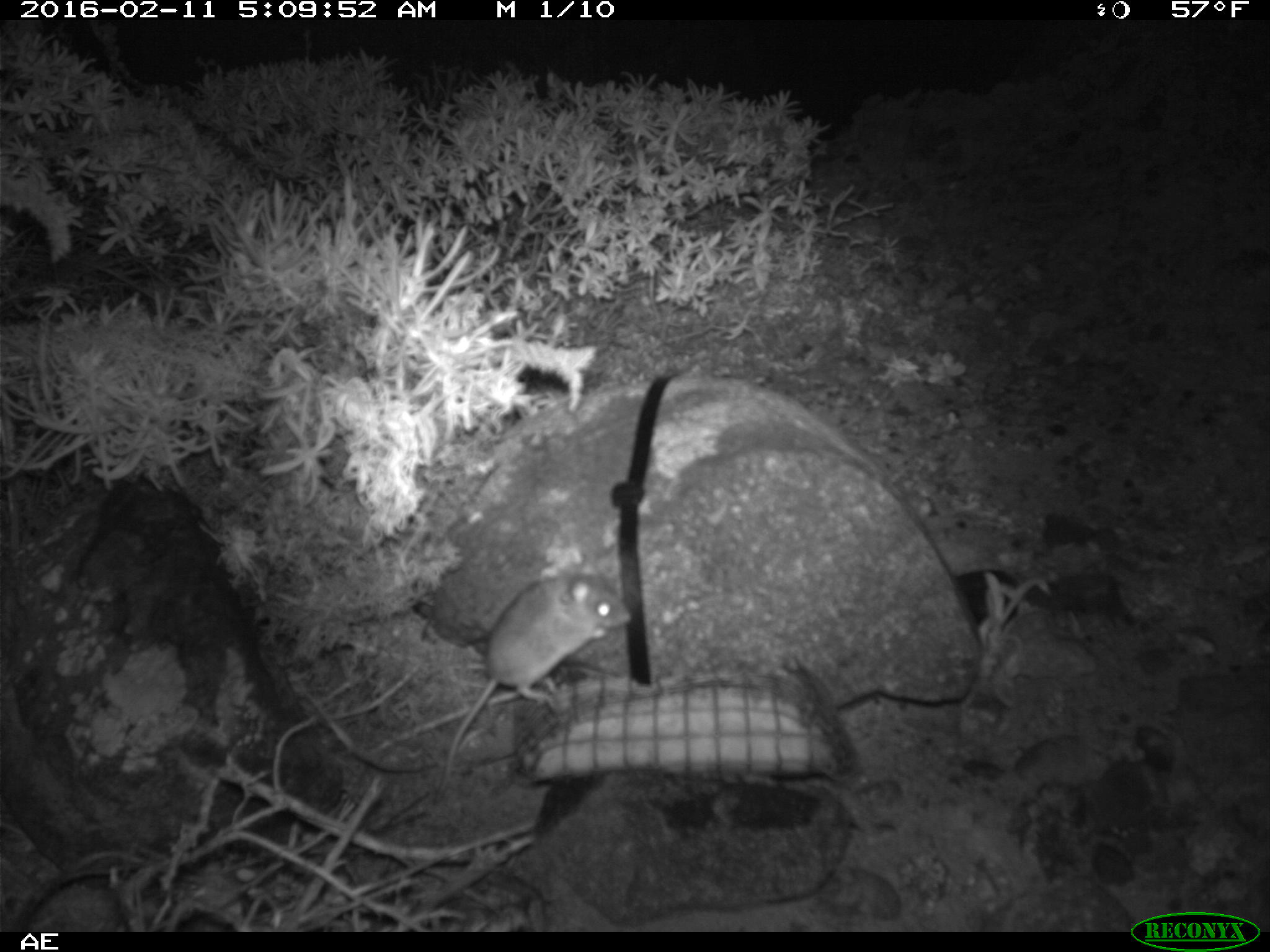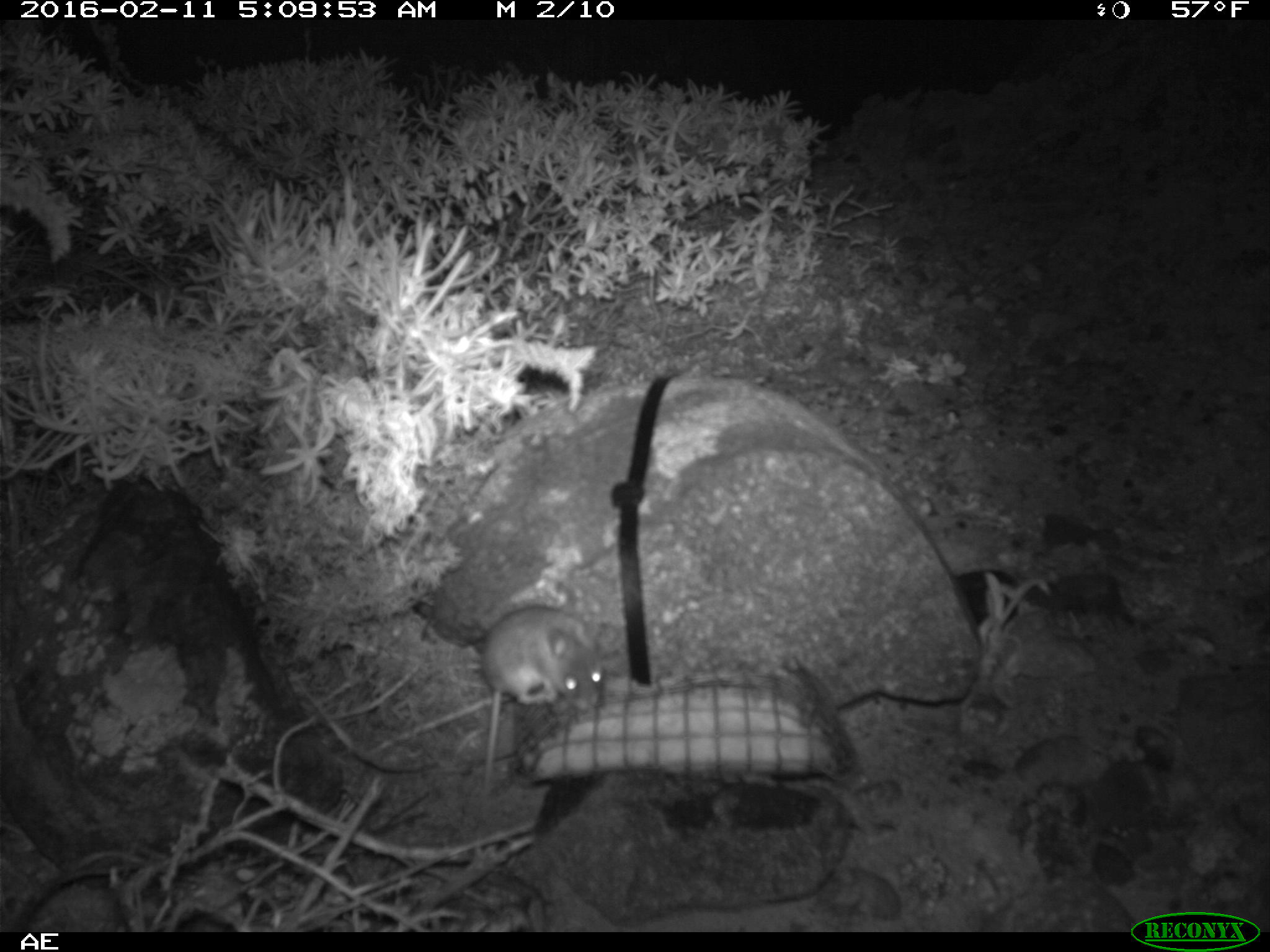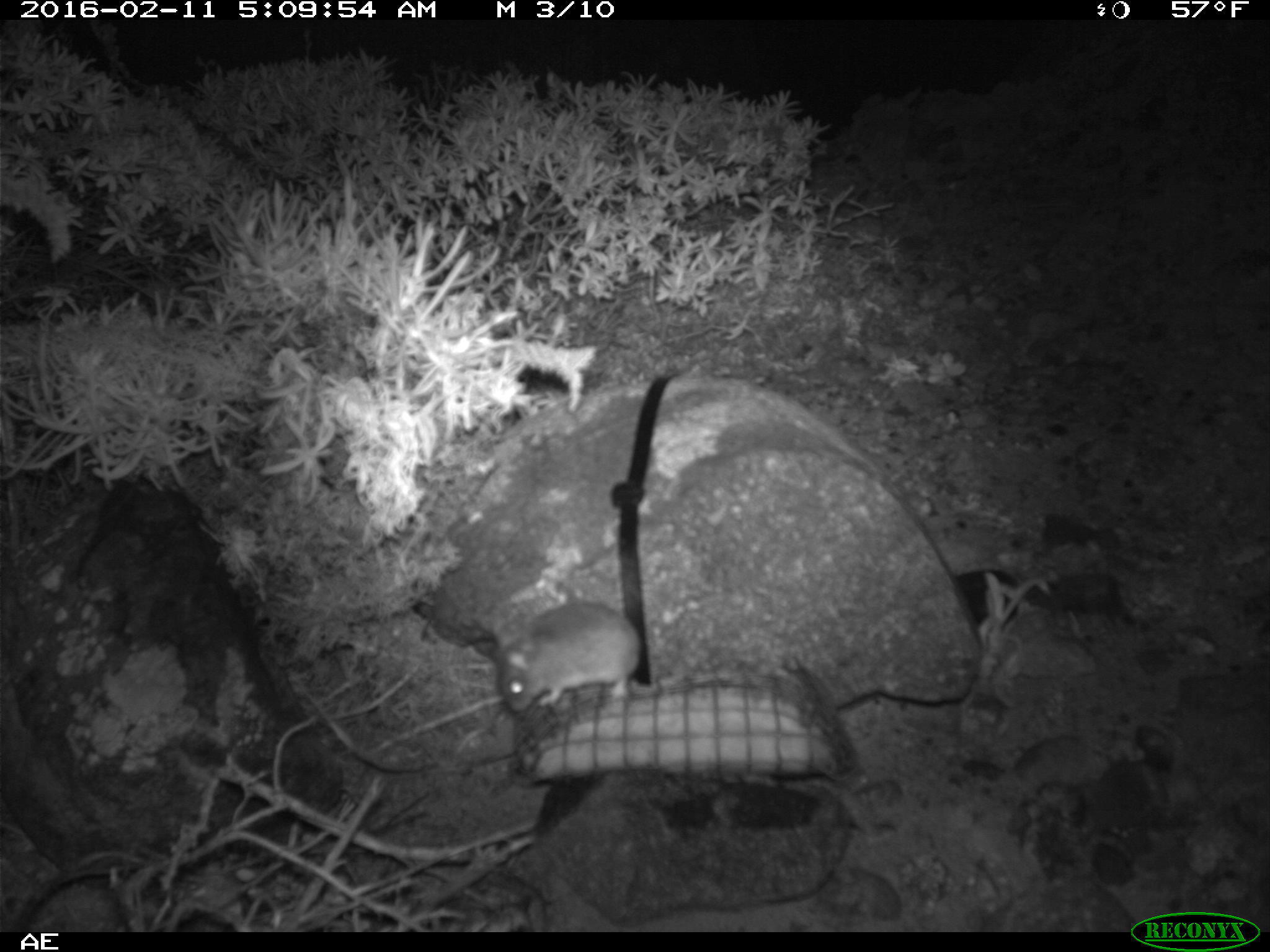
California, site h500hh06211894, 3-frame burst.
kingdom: Animalia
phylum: Chordata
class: Mammalia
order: Rodentia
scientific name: Rodentia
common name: rodent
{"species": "rodent (Rodentia)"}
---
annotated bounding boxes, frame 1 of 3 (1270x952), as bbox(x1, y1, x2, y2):
rodent: bbox(430, 554, 630, 809)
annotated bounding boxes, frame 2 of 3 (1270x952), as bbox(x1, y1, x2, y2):
rodent: bbox(476, 602, 604, 800)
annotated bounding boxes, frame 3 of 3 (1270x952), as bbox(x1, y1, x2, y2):
rodent: bbox(494, 601, 641, 712)